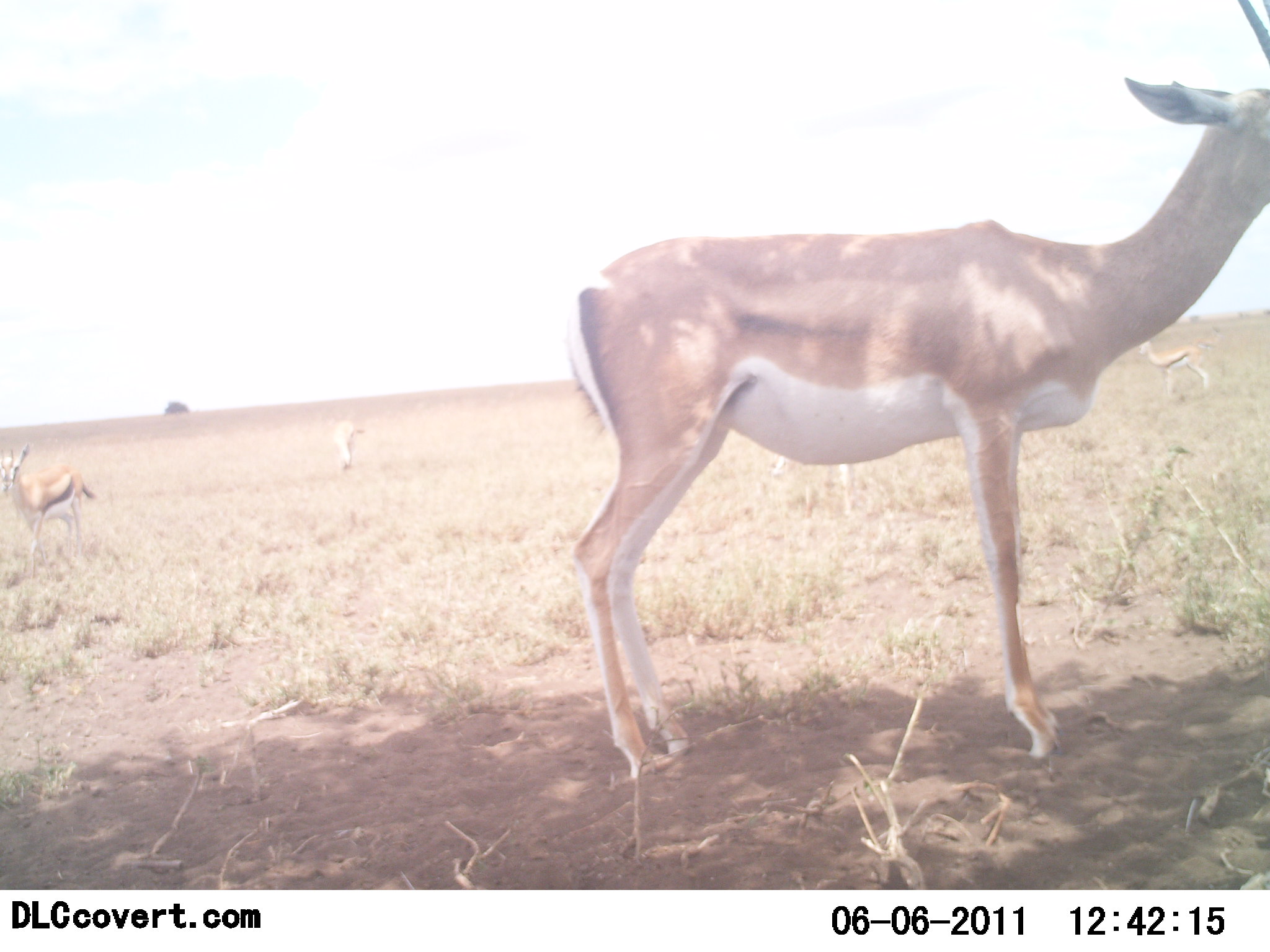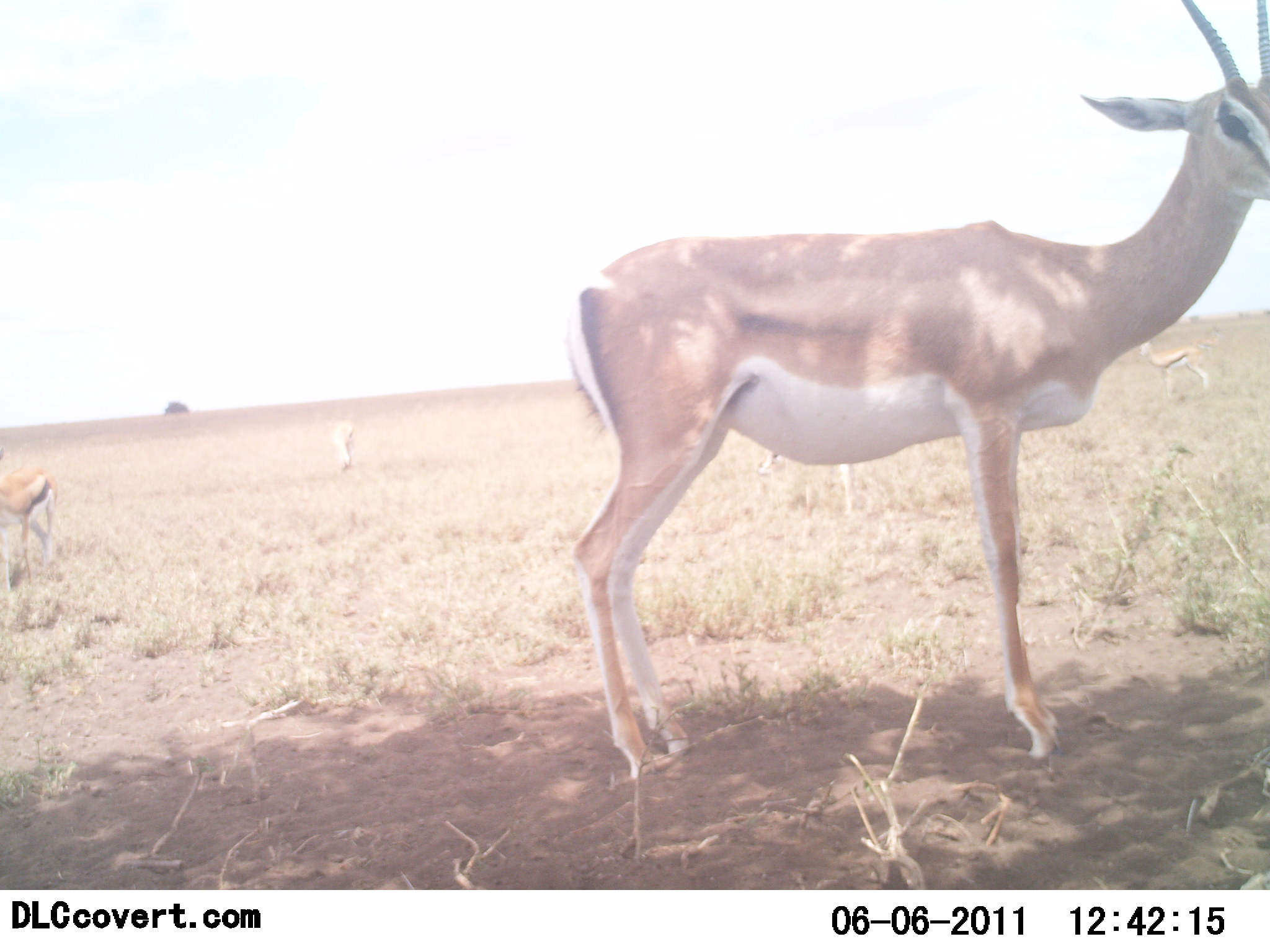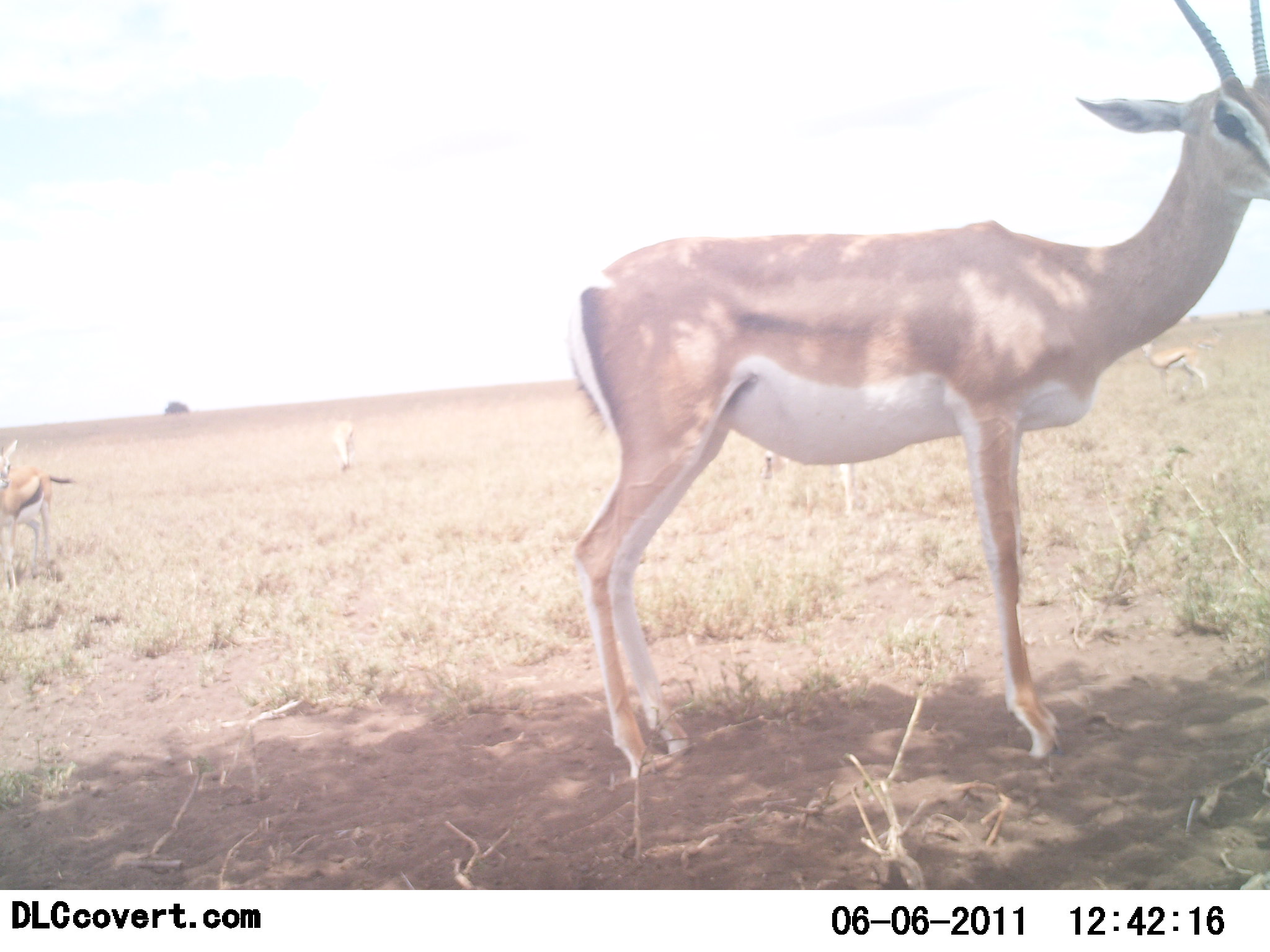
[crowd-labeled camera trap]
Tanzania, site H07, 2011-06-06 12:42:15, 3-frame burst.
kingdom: Animalia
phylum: Chordata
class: Mammalia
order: Artiodactyla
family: Bovidae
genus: Nanger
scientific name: Nanger granti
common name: grant's gazelle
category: gazellegrants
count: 2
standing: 94%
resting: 6%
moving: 12%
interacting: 0%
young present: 0%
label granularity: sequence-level